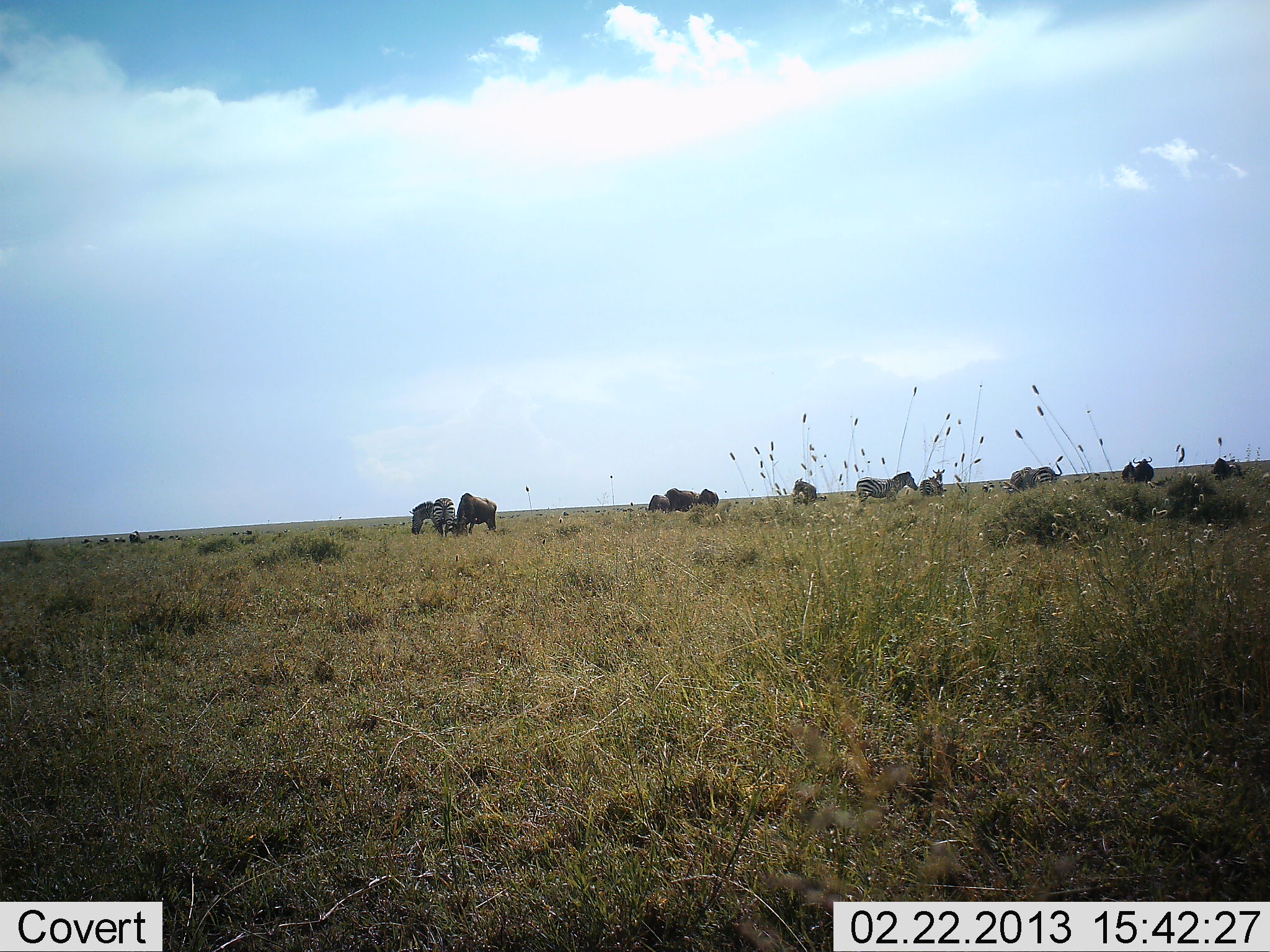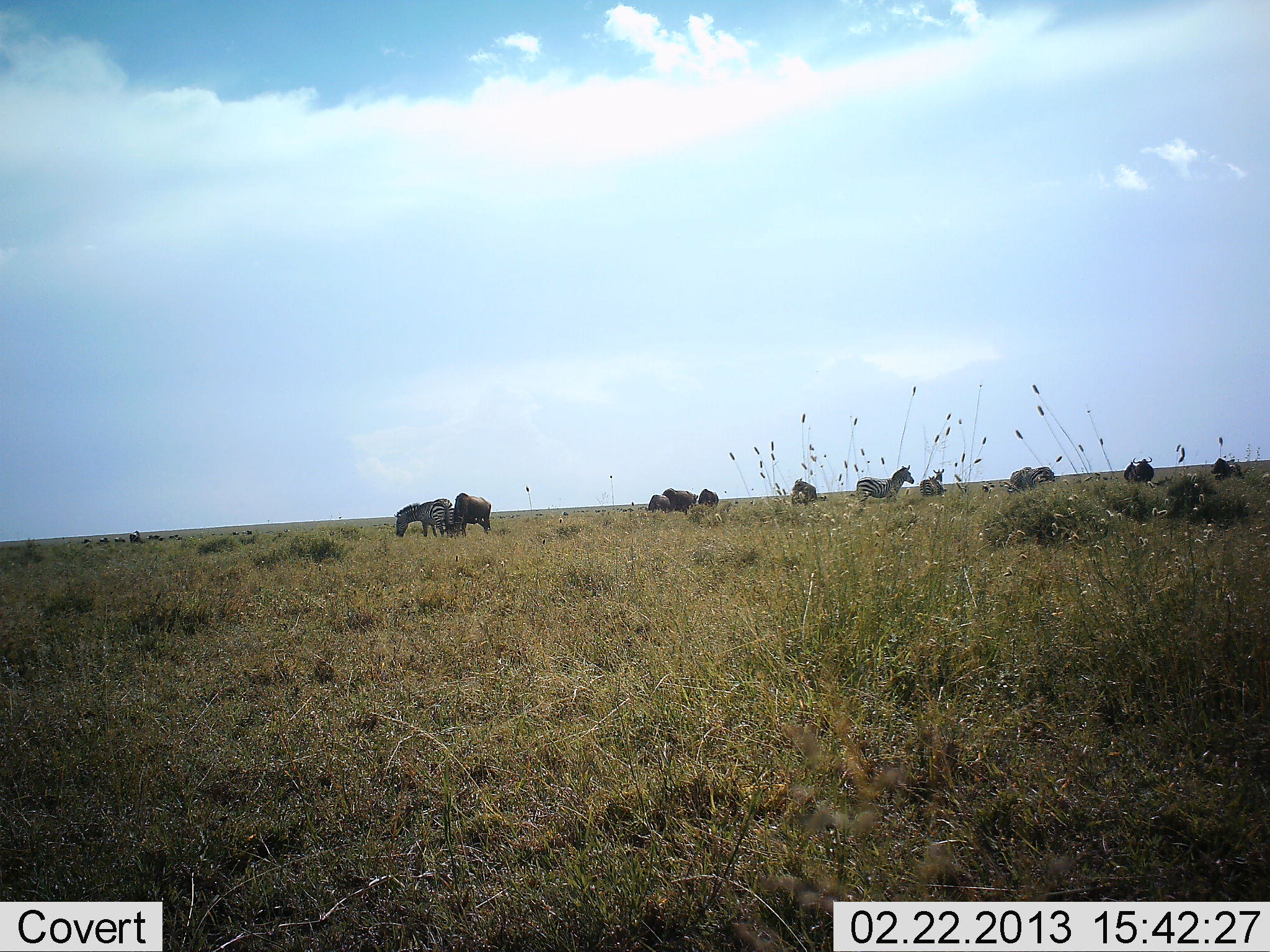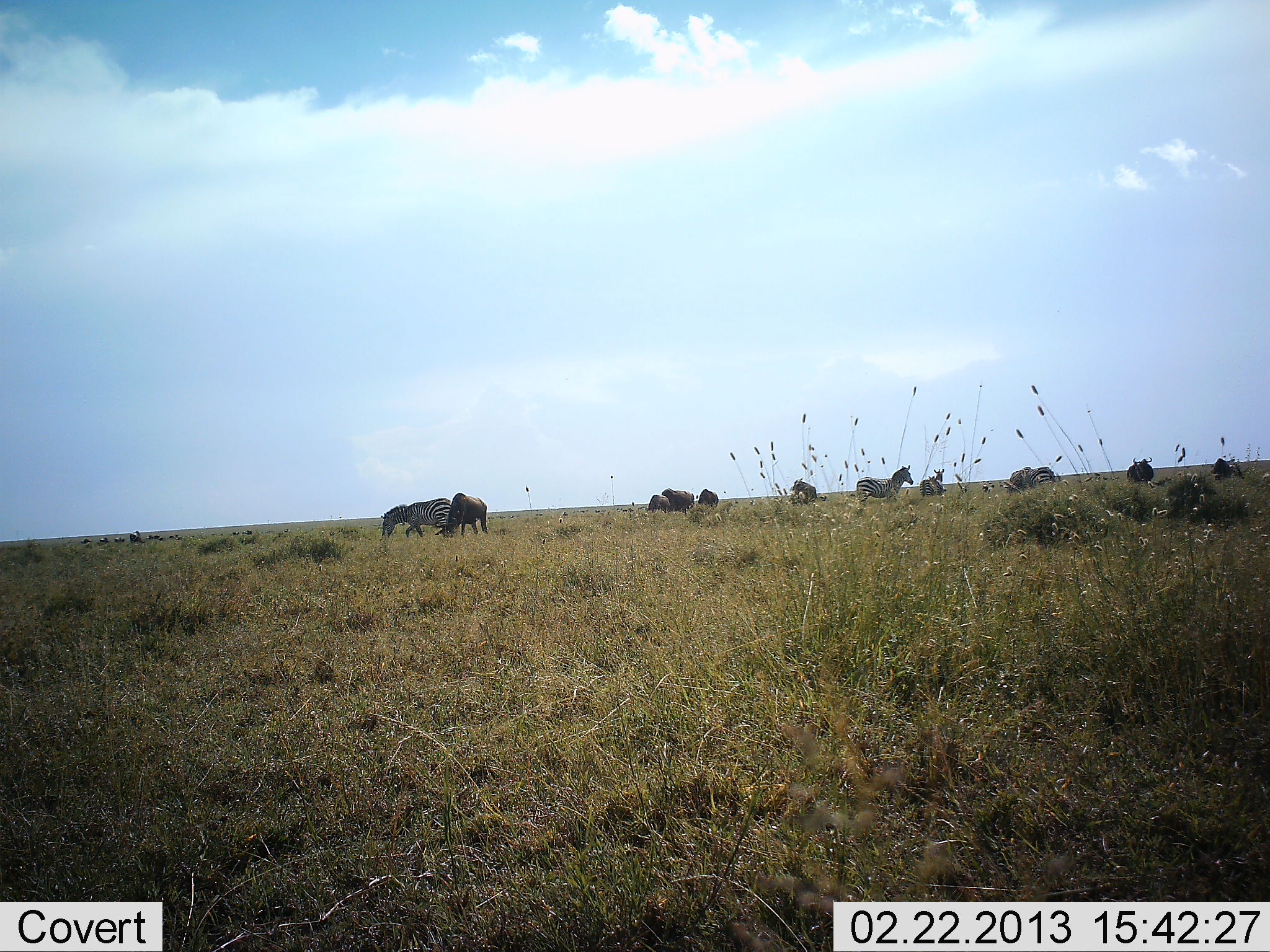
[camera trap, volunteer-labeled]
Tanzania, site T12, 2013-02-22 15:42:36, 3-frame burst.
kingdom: Animalia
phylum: Chordata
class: Mammalia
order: Artiodactyla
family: Bovidae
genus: Connochaetes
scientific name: Connochaetes taurinus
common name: blue wildebeest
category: wildebeest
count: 7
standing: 80%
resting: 20%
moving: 13%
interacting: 0%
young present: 0%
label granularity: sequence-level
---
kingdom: Animalia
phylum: Chordata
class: Mammalia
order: Perissodactyla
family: Equidae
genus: Equus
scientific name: Equus quagga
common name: plains zebra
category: zebra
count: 3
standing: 64%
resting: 5%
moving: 23%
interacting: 5%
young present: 0%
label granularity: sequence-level